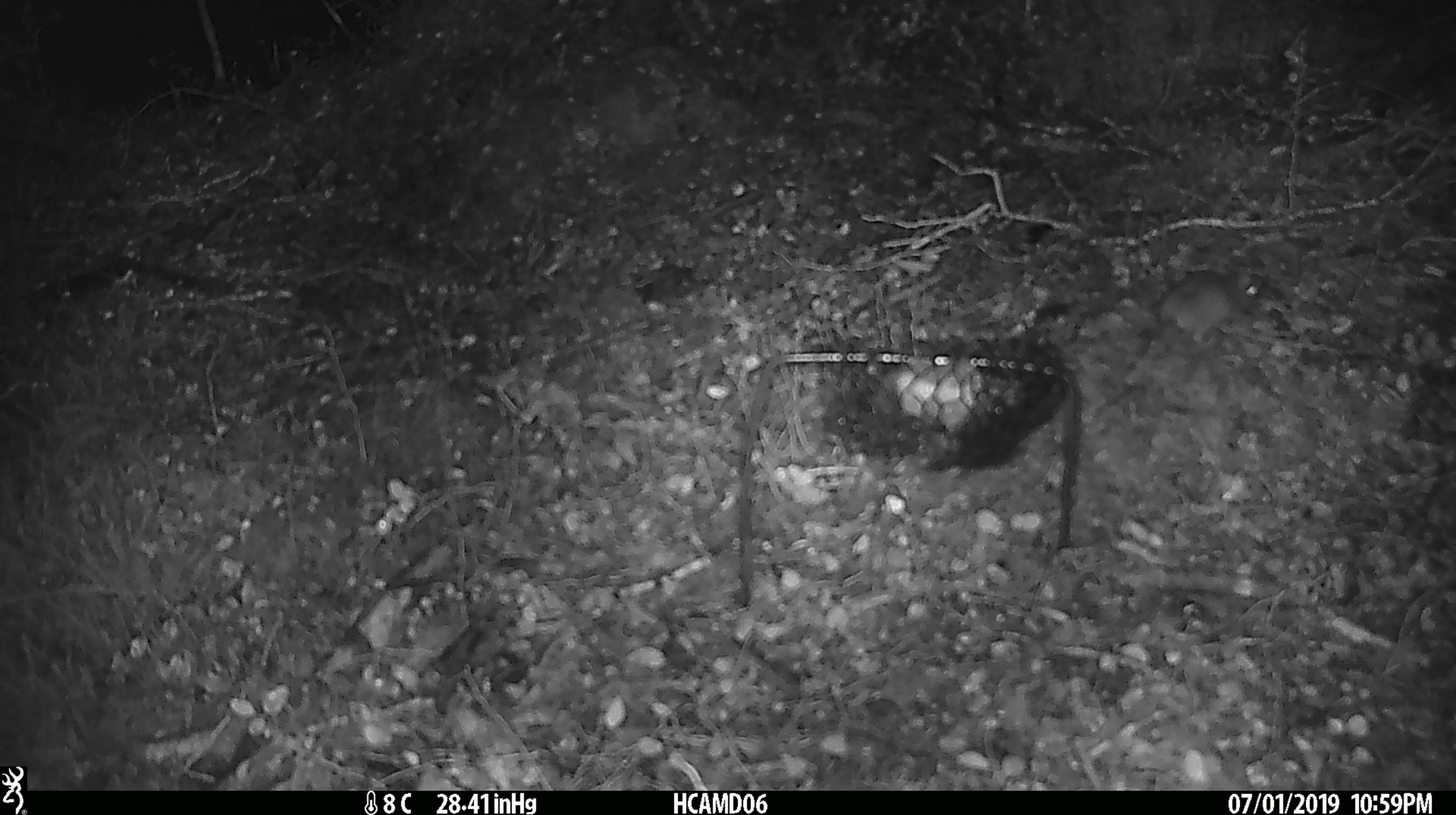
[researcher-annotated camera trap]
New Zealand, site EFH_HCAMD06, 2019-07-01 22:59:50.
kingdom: Animalia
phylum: Chordata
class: Mammalia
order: Rodentia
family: Muridae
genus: Mus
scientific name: Mus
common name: mouse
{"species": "mouse (Mus)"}